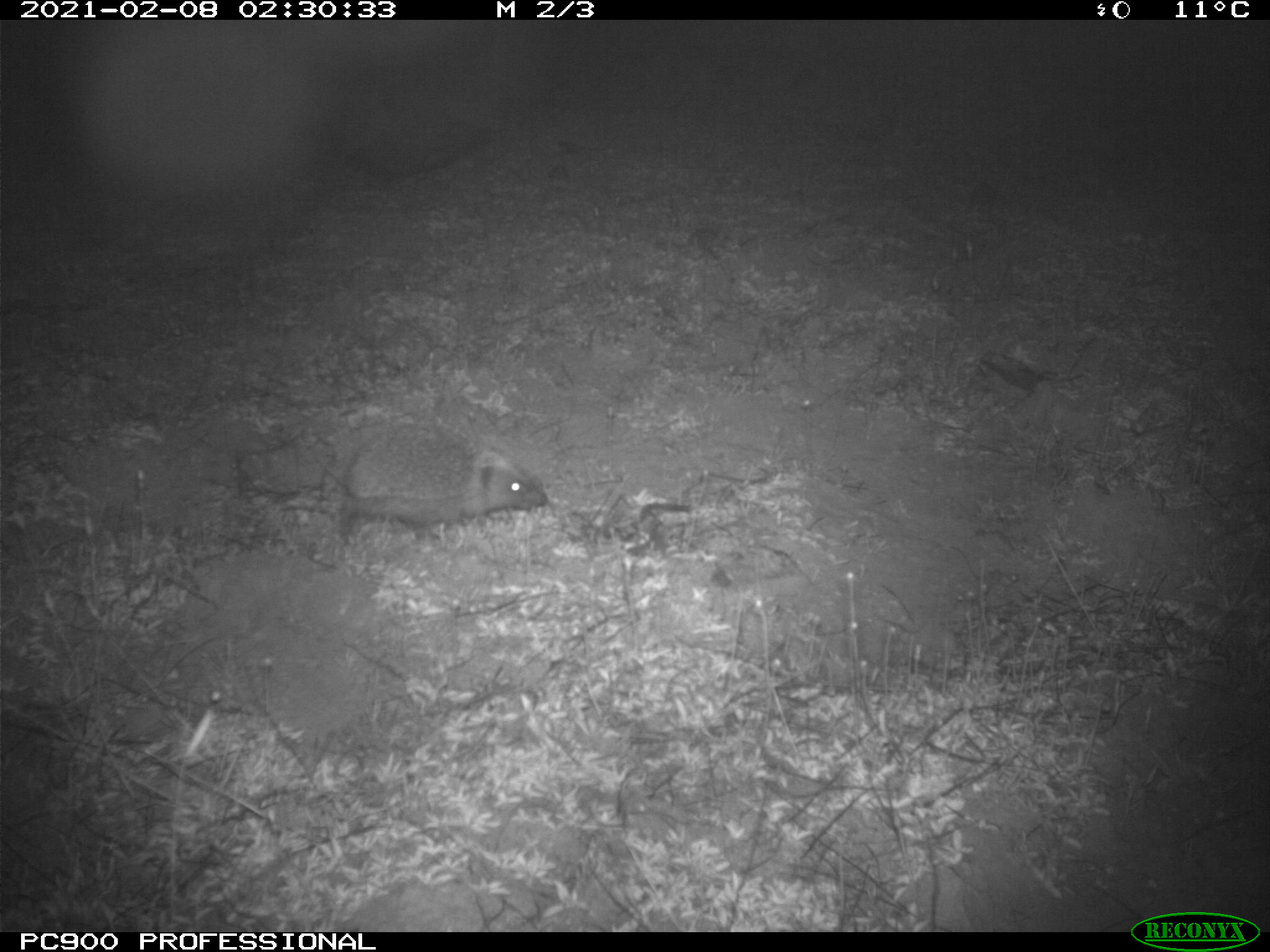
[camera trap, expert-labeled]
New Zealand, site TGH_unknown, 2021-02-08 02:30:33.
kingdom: Animalia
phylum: Chordata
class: Mammalia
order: Eulipotyphla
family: Erinaceidae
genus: Erinaceus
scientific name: Erinaceus europaeus europaeus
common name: european hedgehog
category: hedgehog